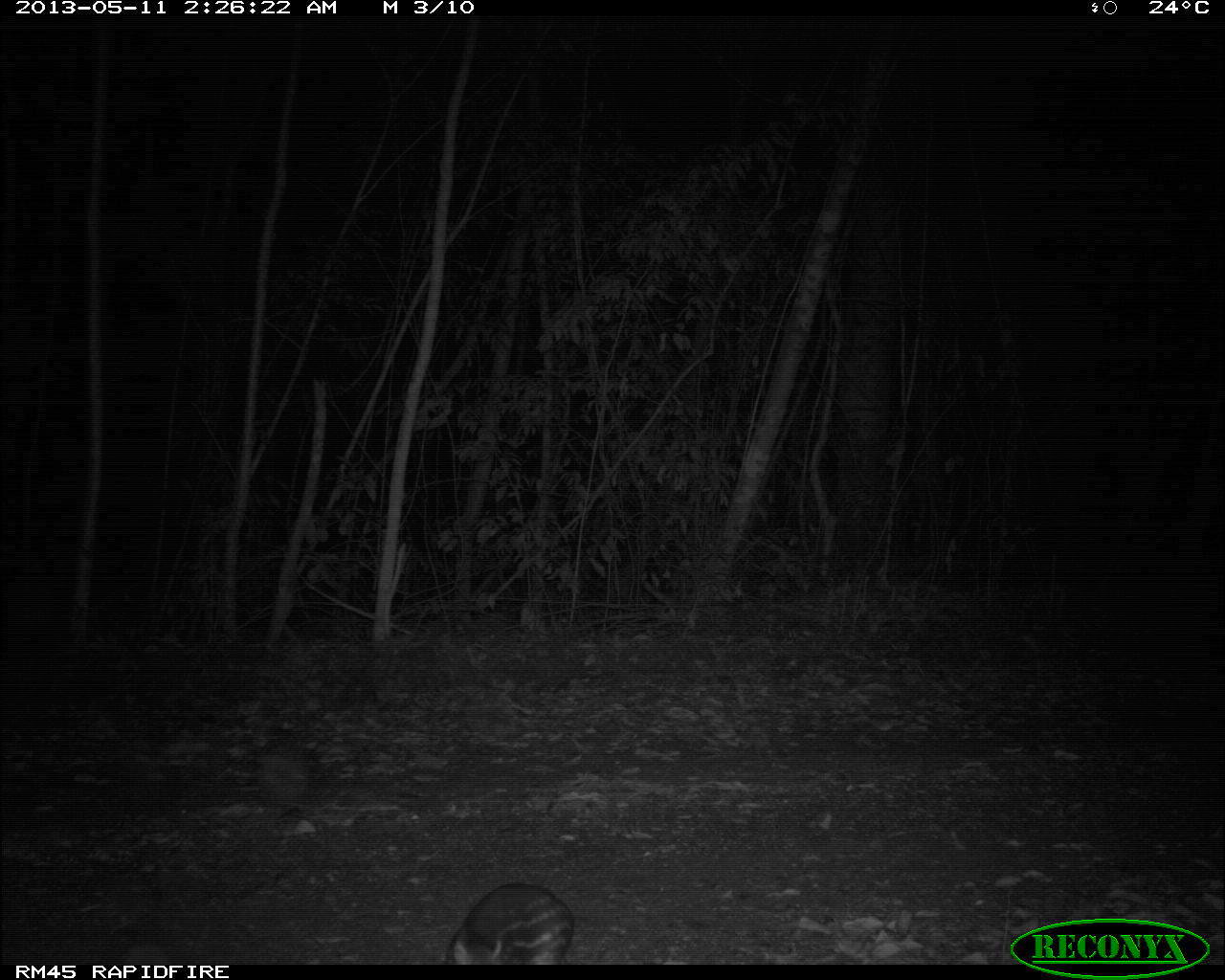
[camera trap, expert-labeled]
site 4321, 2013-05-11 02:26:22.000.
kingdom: Animalia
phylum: Chordata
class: Mammalia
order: Rodentia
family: Cuniculidae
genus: Cuniculus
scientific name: Cuniculus paca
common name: lowland paca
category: agouti paca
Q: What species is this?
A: Agouti paca (lowland paca) (Cuniculus paca).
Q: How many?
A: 1.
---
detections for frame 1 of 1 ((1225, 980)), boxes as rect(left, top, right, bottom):
agouti paca: rect(441, 879, 577, 963)